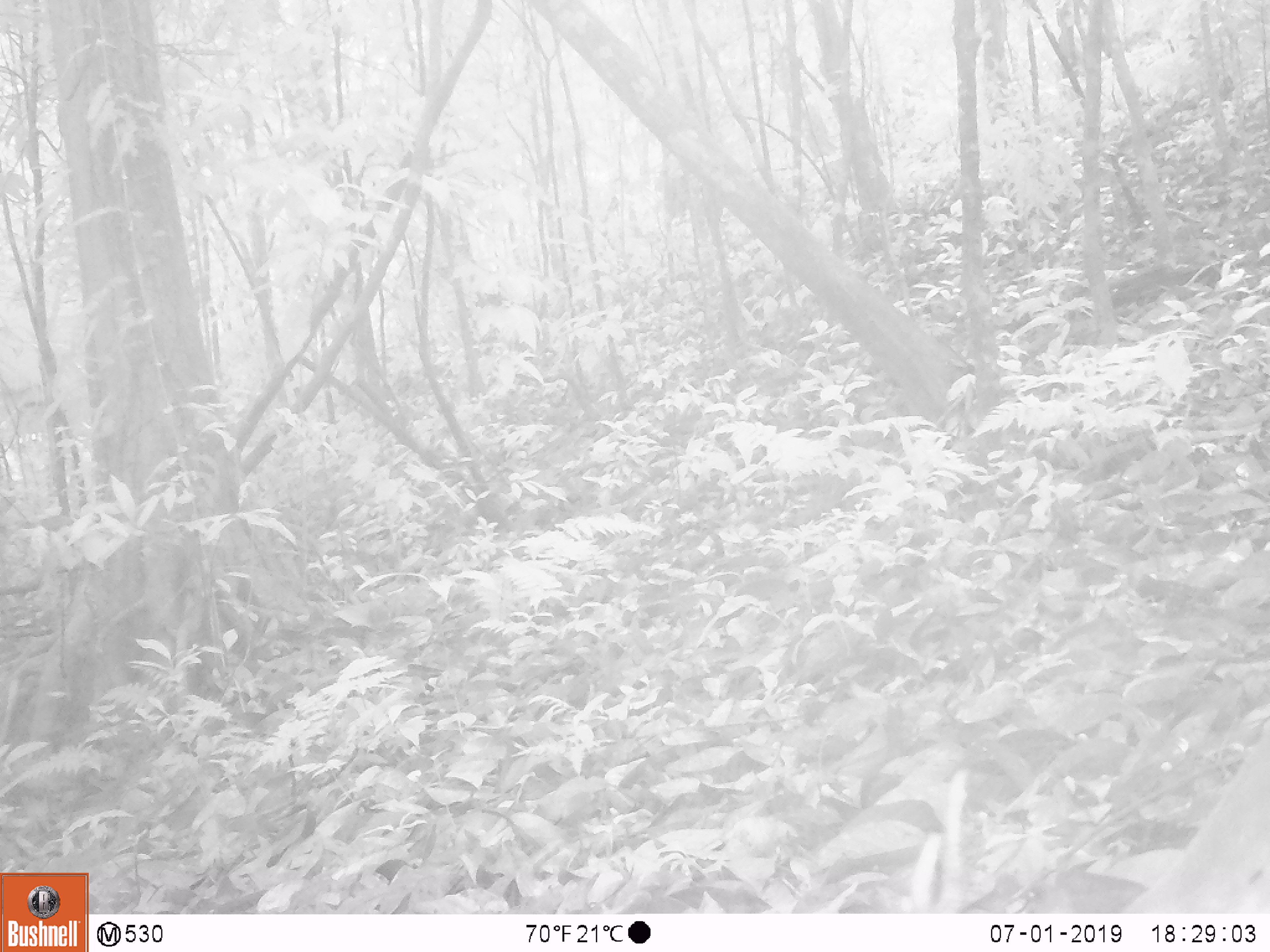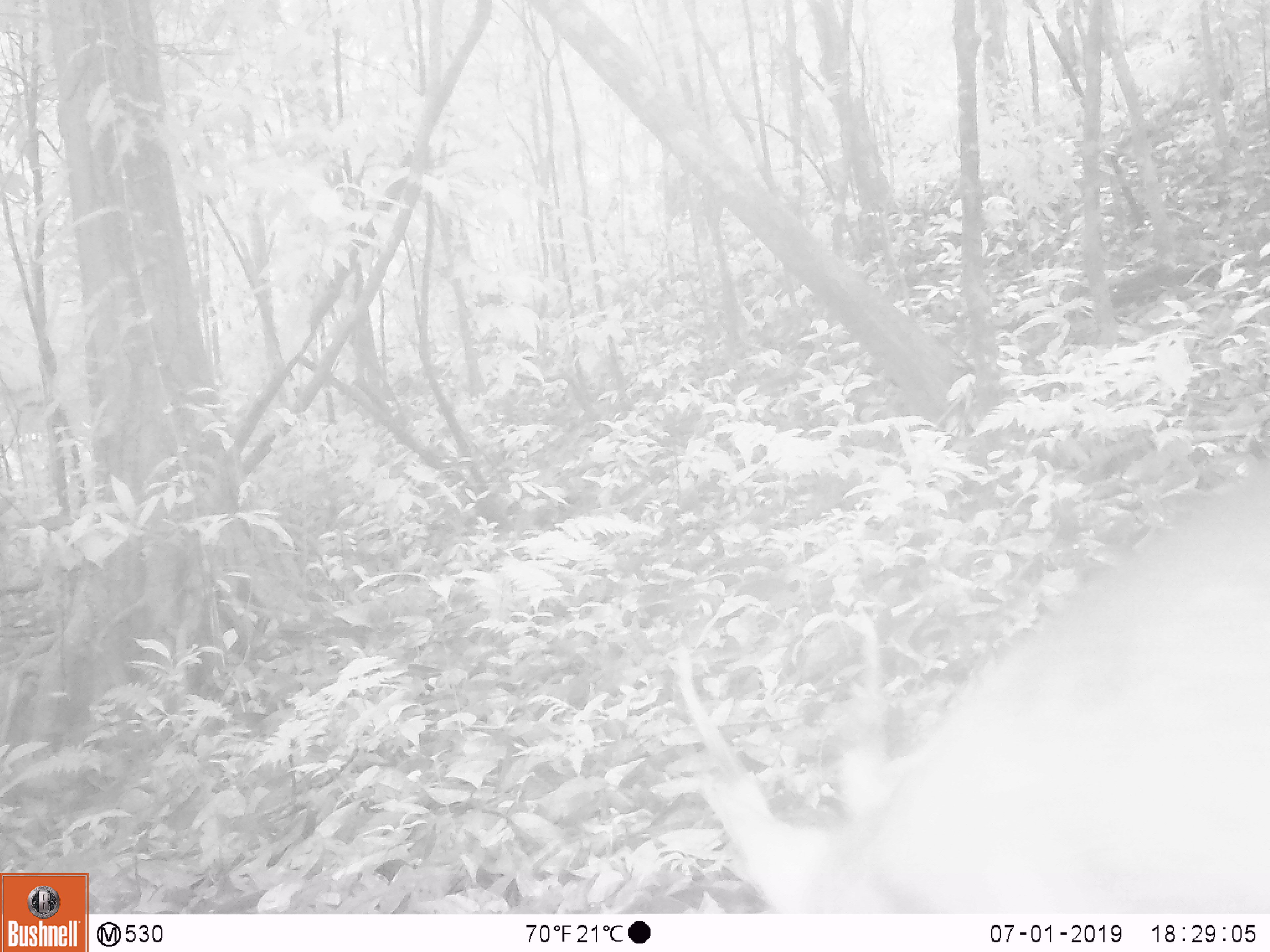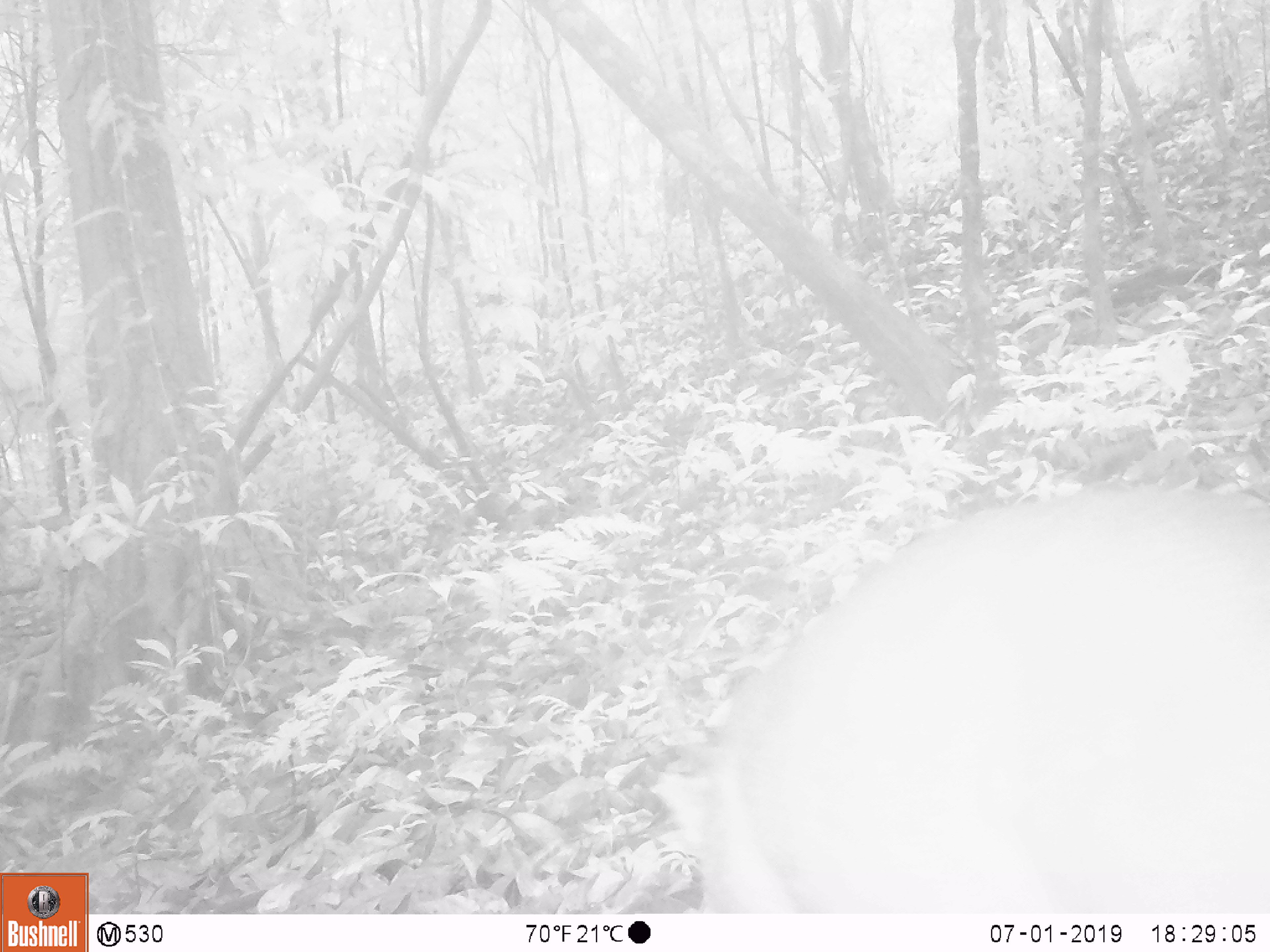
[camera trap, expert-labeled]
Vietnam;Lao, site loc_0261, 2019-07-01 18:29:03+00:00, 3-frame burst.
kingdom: Animalia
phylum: Chordata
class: Mammalia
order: Artiodactyla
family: Cervidae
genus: Muntiacus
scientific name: Muntiacus vuquangensis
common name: large-antlered muntjac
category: large antlered muntjac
Large antlered muntjac (large-antlered muntjac) (Muntiacus vuquangensis). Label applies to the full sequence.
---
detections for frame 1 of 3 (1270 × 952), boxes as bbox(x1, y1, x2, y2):
large antlered muntjac: bbox(1132, 725, 1270, 914)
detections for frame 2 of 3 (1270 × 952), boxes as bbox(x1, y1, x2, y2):
large antlered muntjac: bbox(672, 465, 1270, 912)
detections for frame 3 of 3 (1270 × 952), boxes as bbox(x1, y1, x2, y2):
large antlered muntjac: bbox(647, 484, 1270, 913)